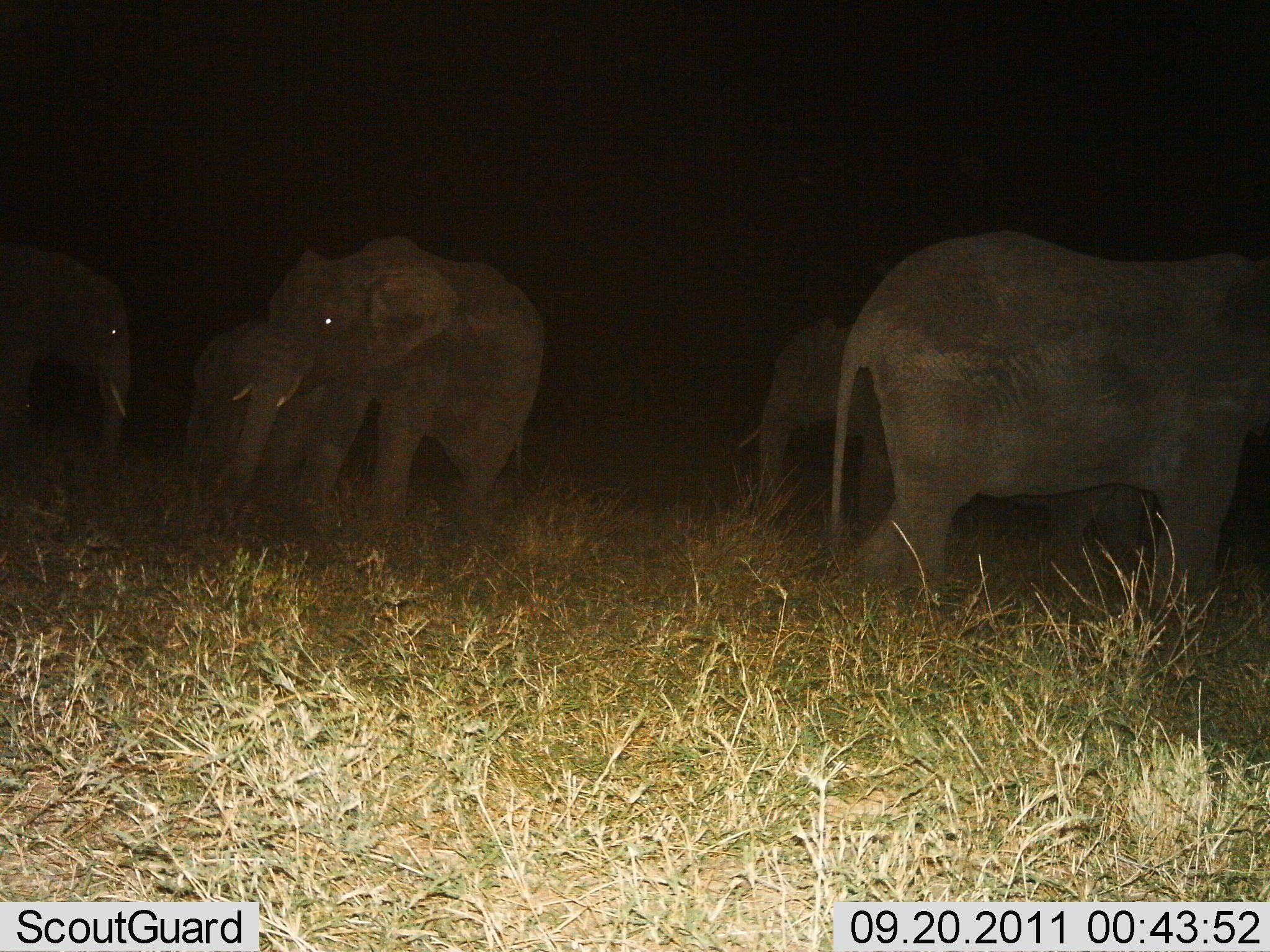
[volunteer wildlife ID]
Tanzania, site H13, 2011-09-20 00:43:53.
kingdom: Animalia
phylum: Chordata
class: Mammalia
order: Proboscidea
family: Elephantidae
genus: Loxodonta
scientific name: Loxodonta africana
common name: african bush elephant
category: elephant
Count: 5.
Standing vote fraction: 69%.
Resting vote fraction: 8%.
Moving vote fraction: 38%.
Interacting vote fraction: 0%.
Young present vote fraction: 8%.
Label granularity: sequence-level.